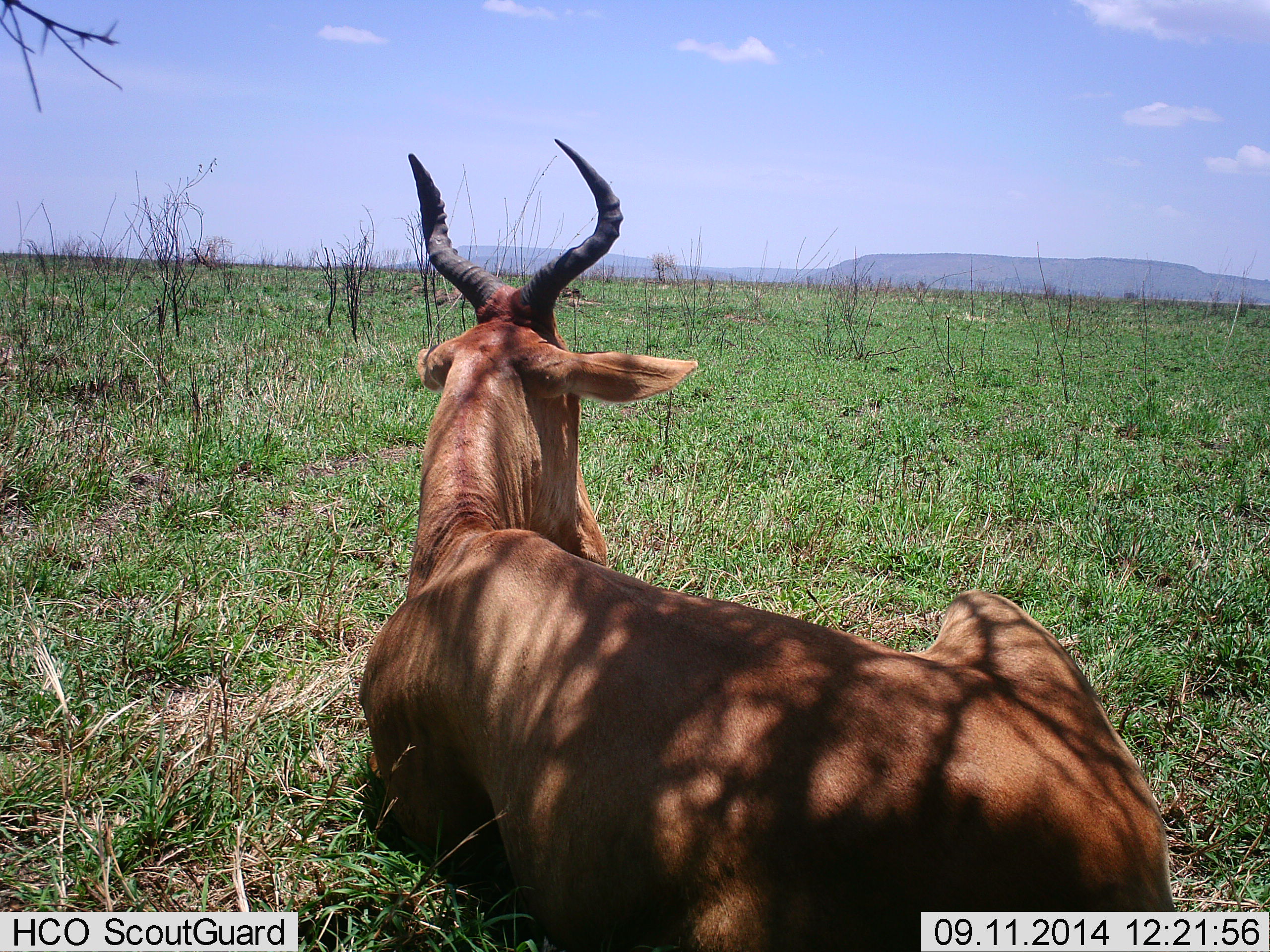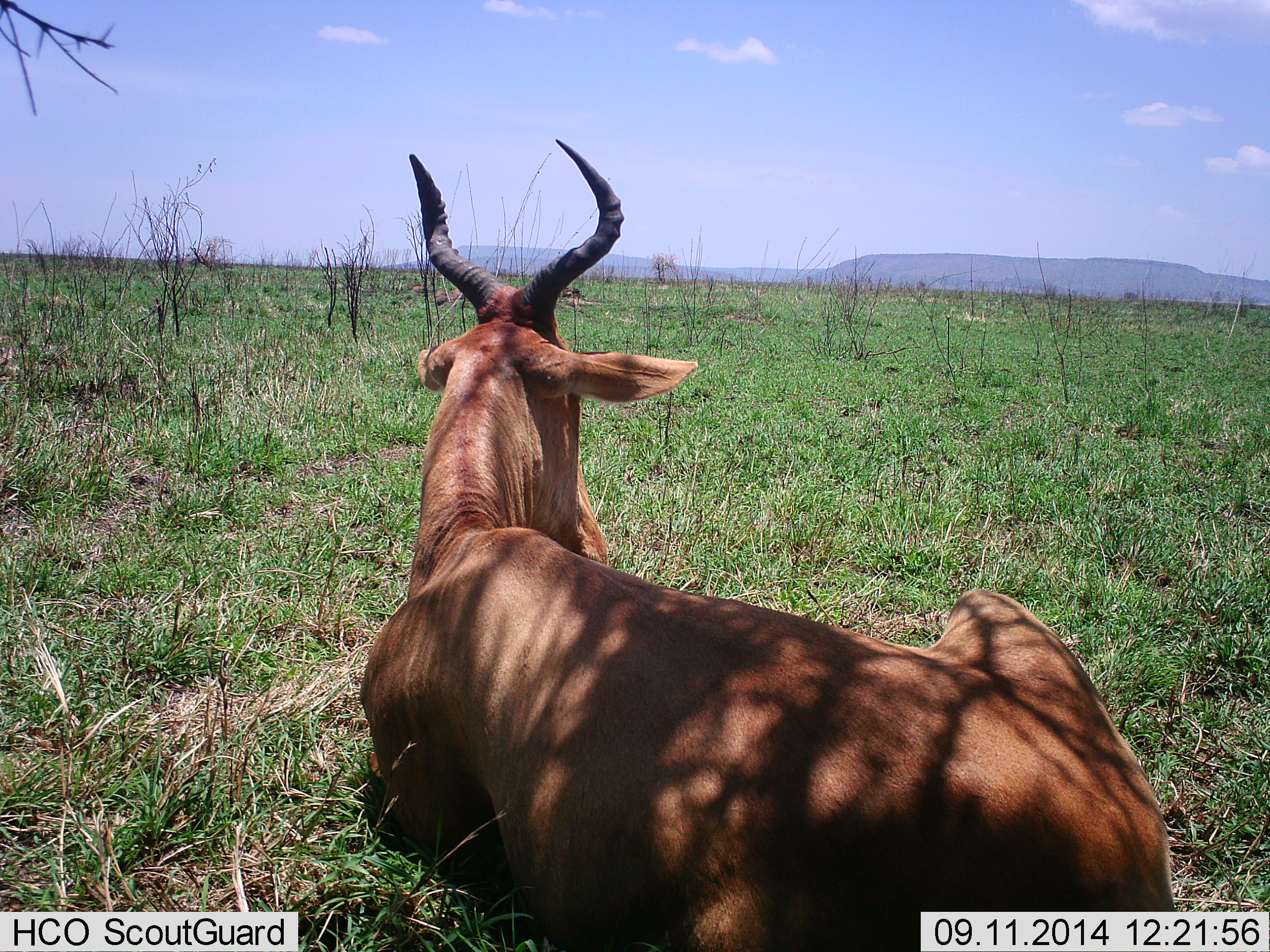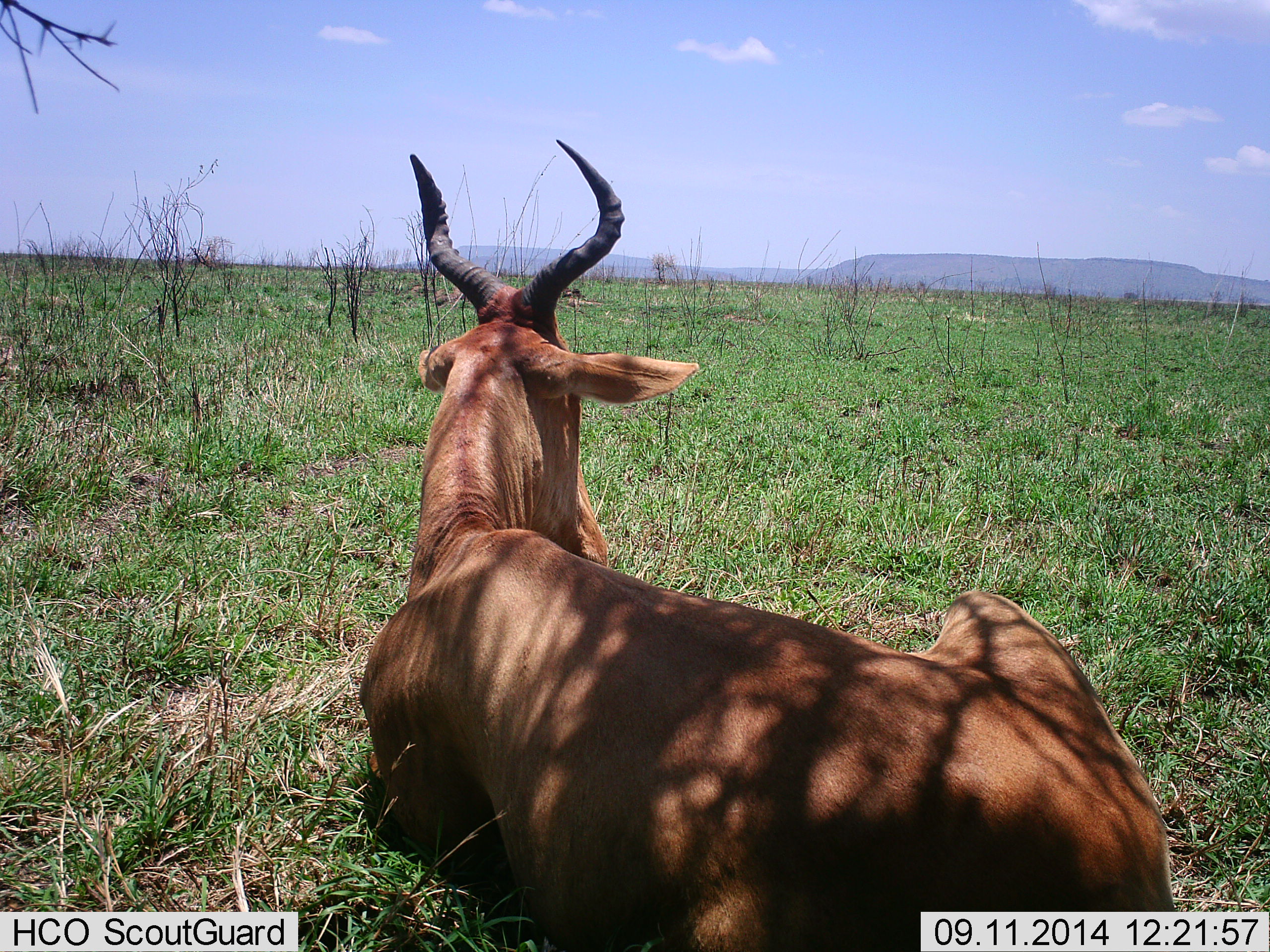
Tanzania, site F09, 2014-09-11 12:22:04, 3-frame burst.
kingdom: Animalia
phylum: Chordata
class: Mammalia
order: Artiodactyla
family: Bovidae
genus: Alcelaphus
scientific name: Alcelaphus buselaphus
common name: hartebeest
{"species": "hartebeest (Alcelaphus buselaphus)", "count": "1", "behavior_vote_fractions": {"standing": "0%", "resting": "100%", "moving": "0%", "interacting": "0%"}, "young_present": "0%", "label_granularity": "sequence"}